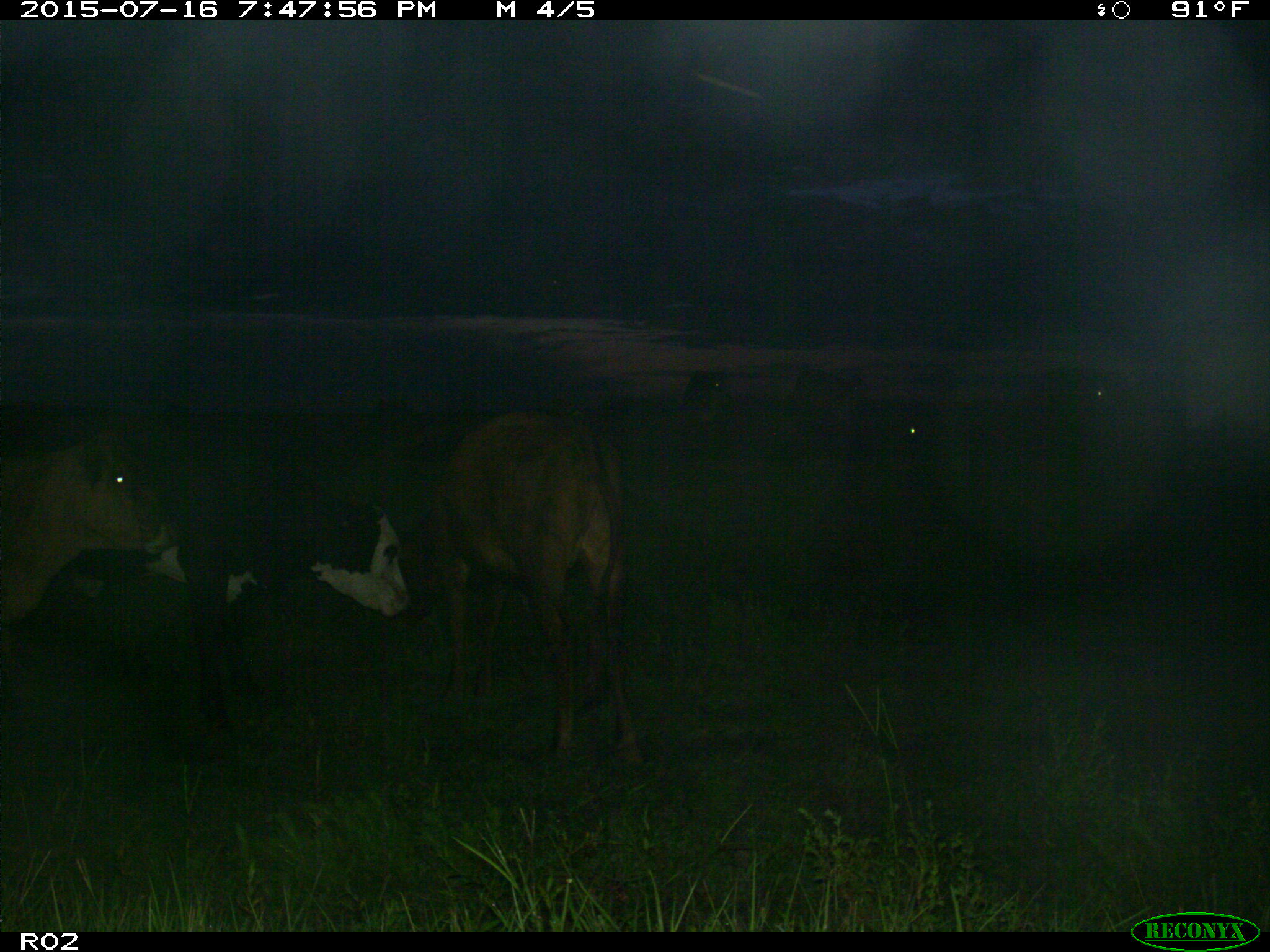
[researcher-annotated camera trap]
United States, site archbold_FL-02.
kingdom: Animalia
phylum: Chordata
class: Mammalia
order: Artiodactyla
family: Bovidae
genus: Bos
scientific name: Bos taurus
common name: domestic cow